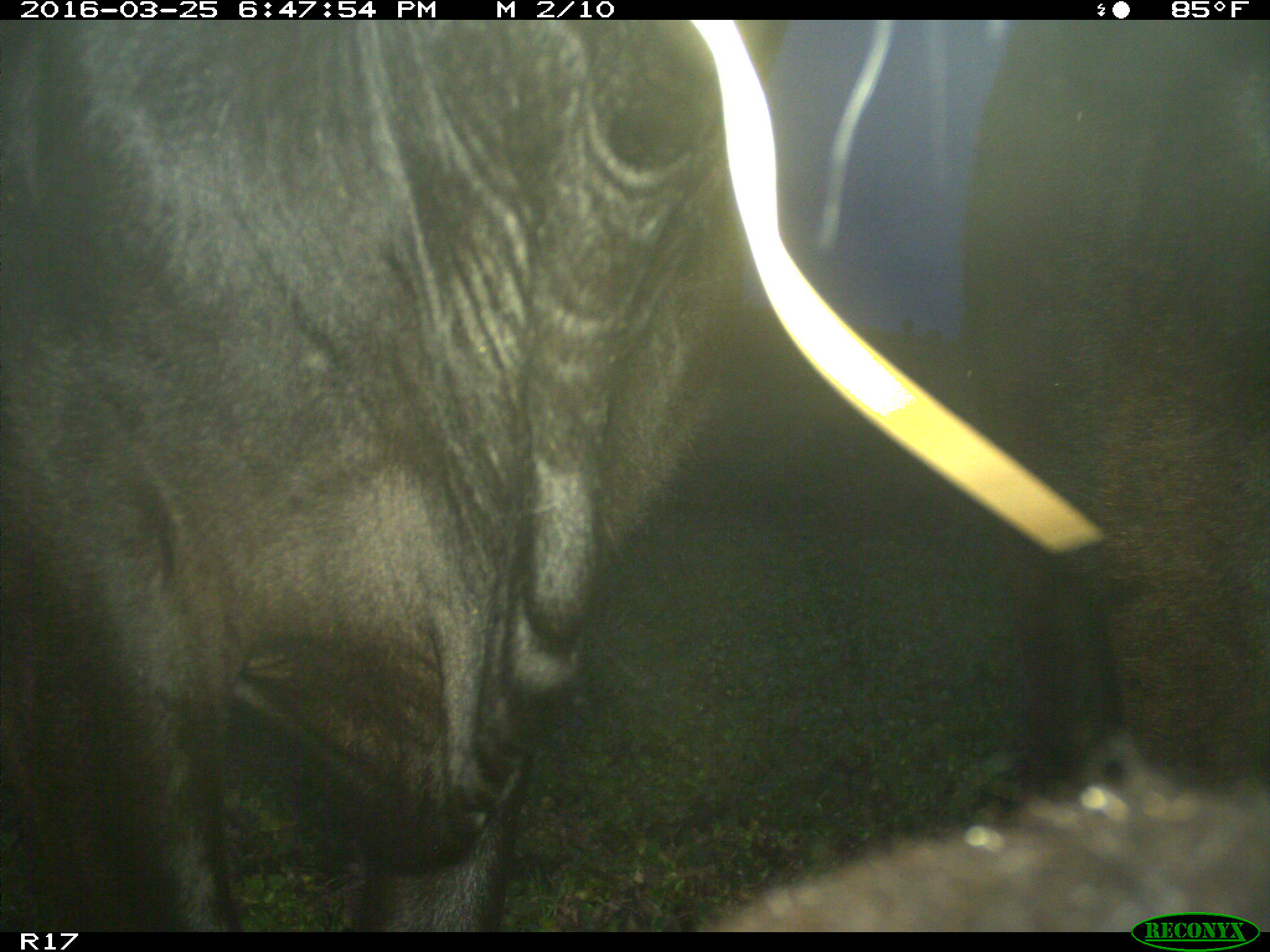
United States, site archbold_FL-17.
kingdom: Animalia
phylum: Chordata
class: Mammalia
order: Artiodactyla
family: Bovidae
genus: Bos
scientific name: Bos taurus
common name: domestic cow